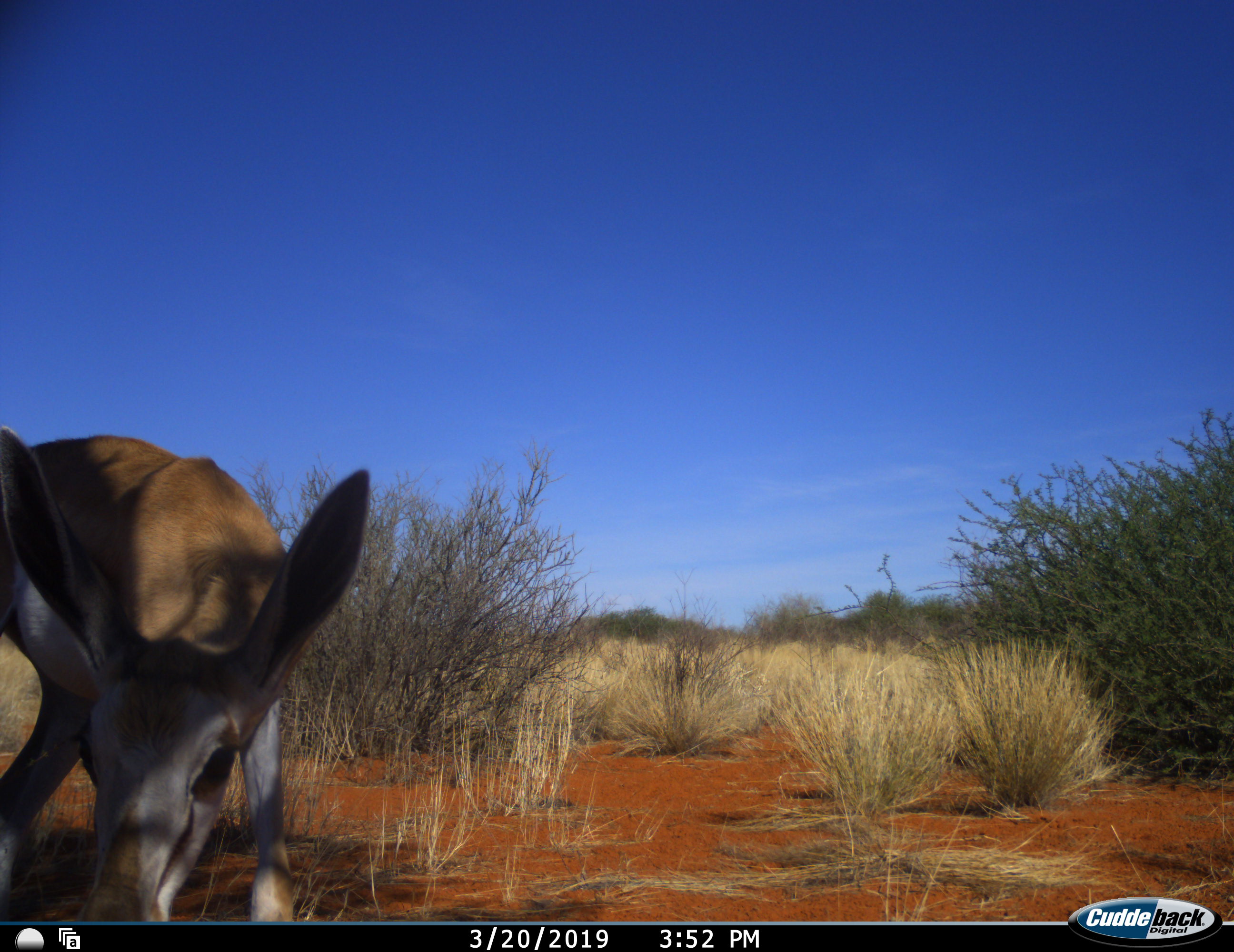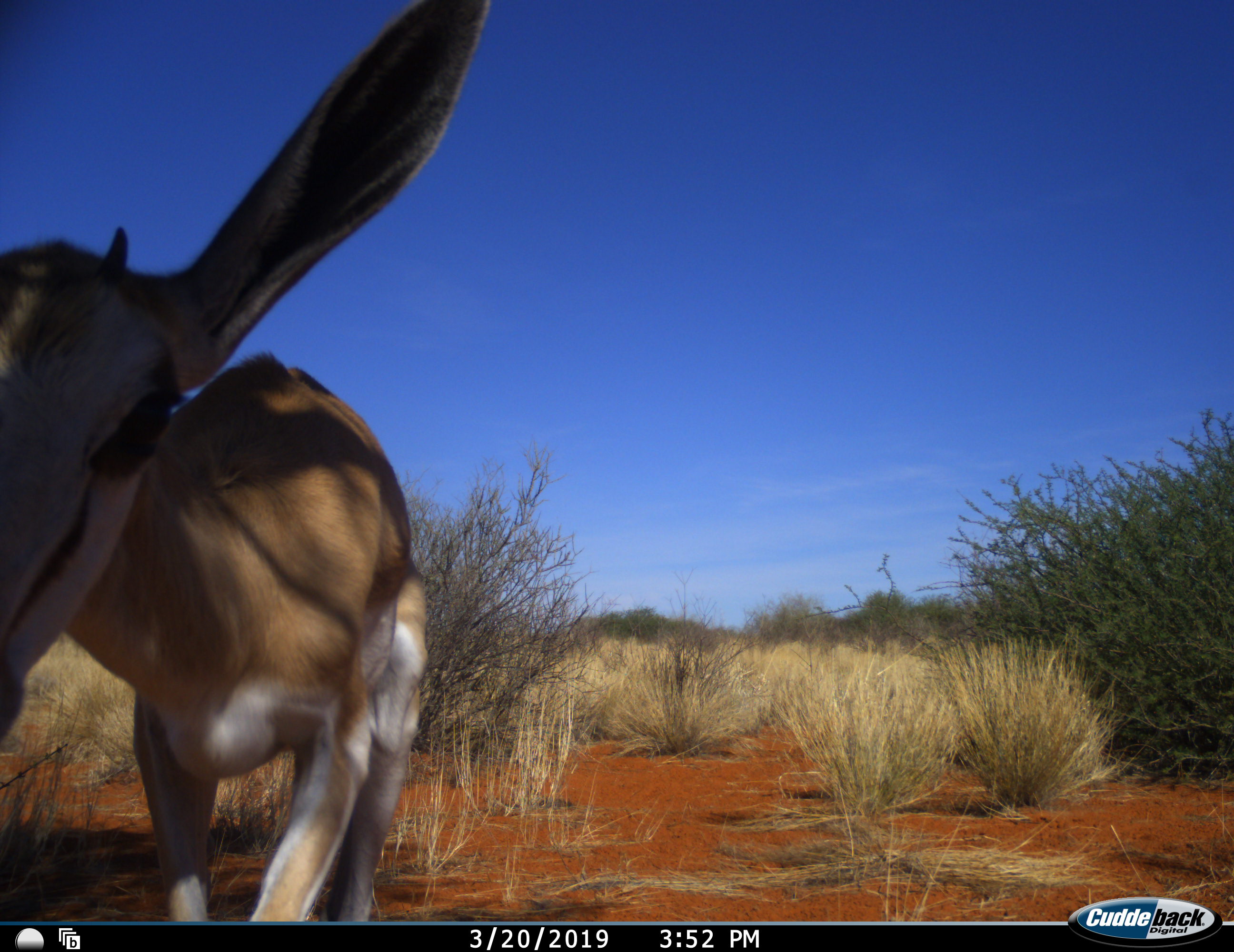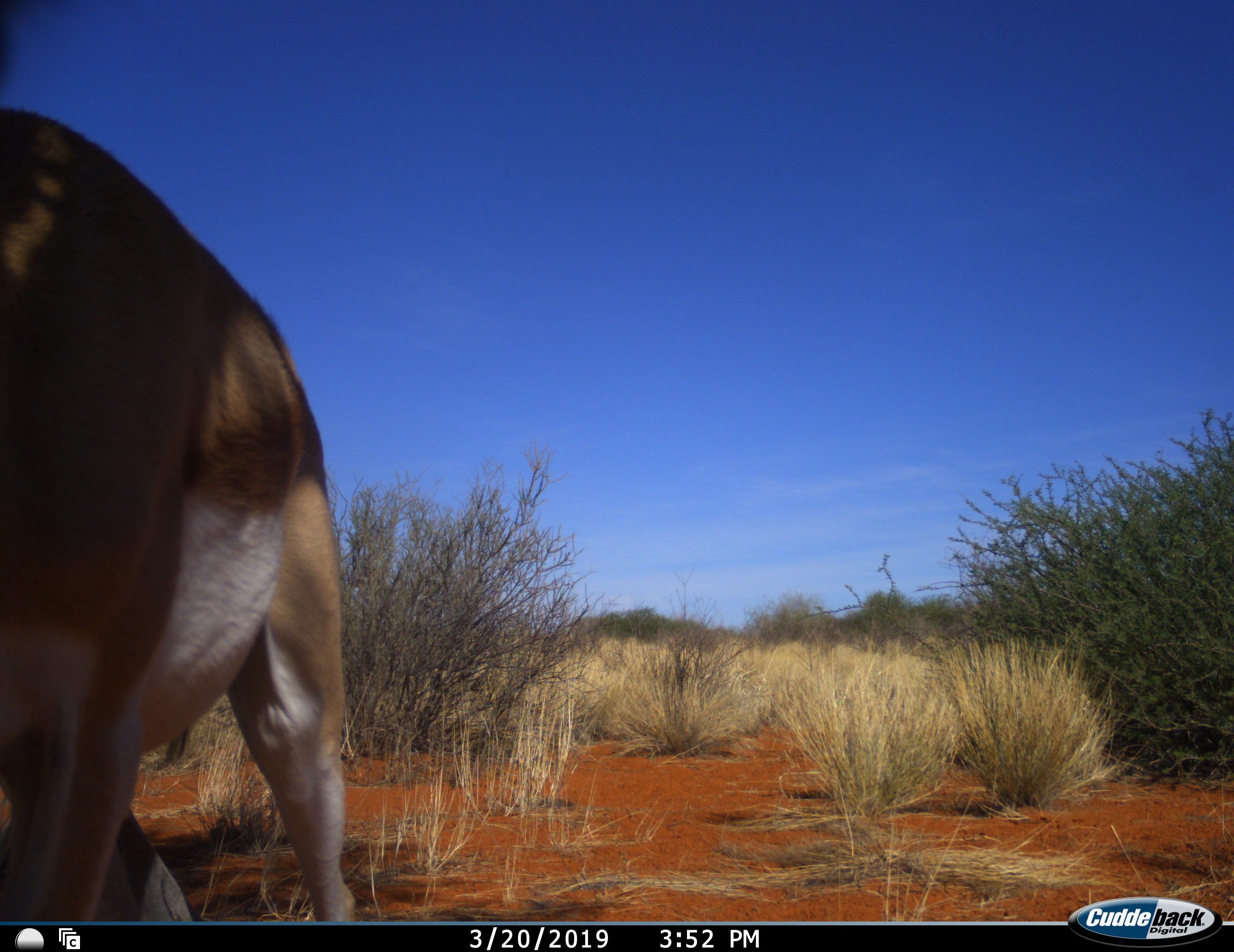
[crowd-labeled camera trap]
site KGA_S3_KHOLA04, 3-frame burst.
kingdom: Animalia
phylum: Chordata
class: Mammalia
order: Artiodactyla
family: Bovidae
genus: Antidorcas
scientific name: Antidorcas marsupialis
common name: springbok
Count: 1.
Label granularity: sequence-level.